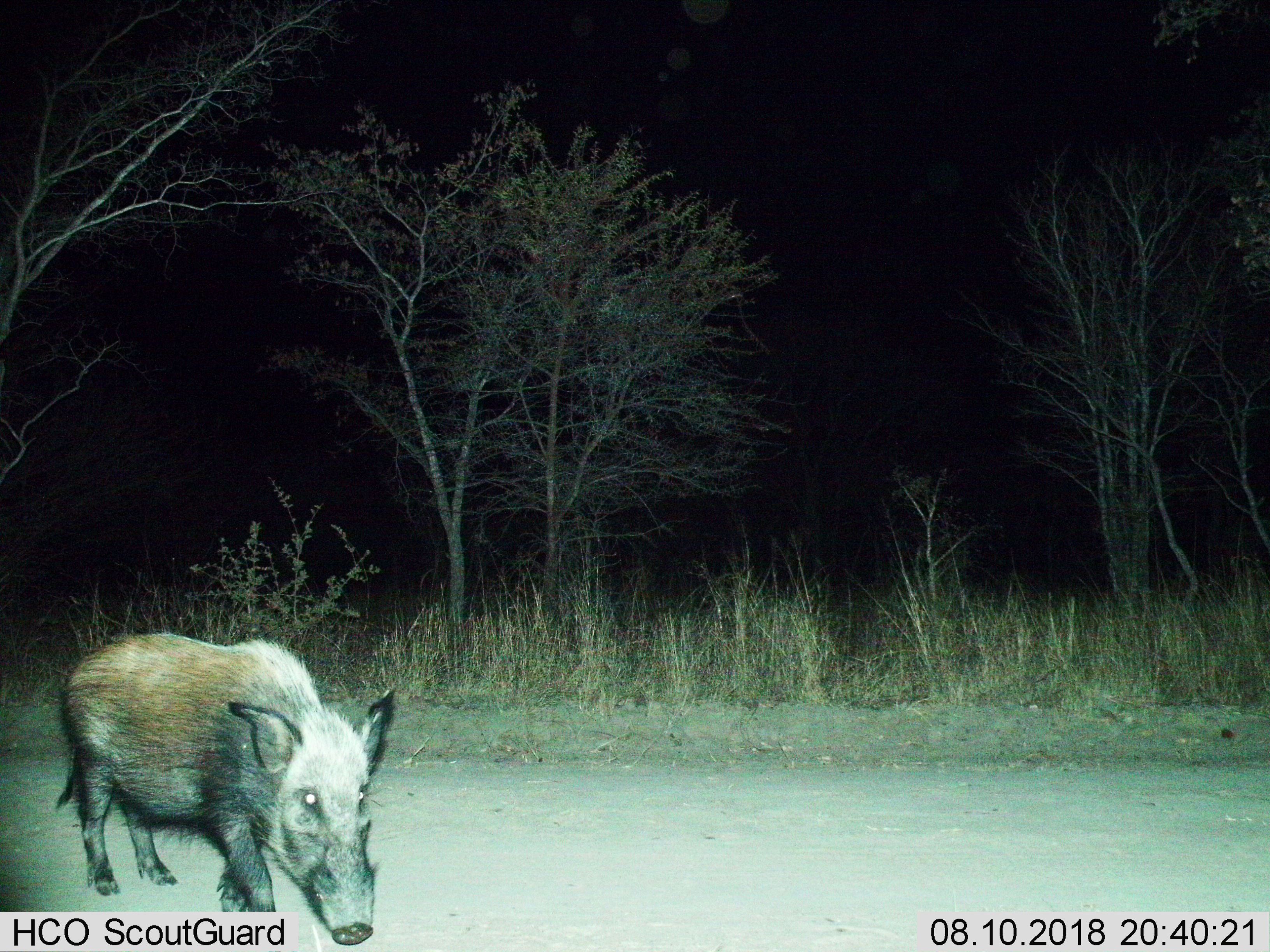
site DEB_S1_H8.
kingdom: Animalia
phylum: Chordata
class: Mammalia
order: Artiodactyla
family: Suidae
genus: Potamochoerus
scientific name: Potamochoerus larvatus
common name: bushpig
Bushpig (Potamochoerus larvatus), count 1. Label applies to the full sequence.